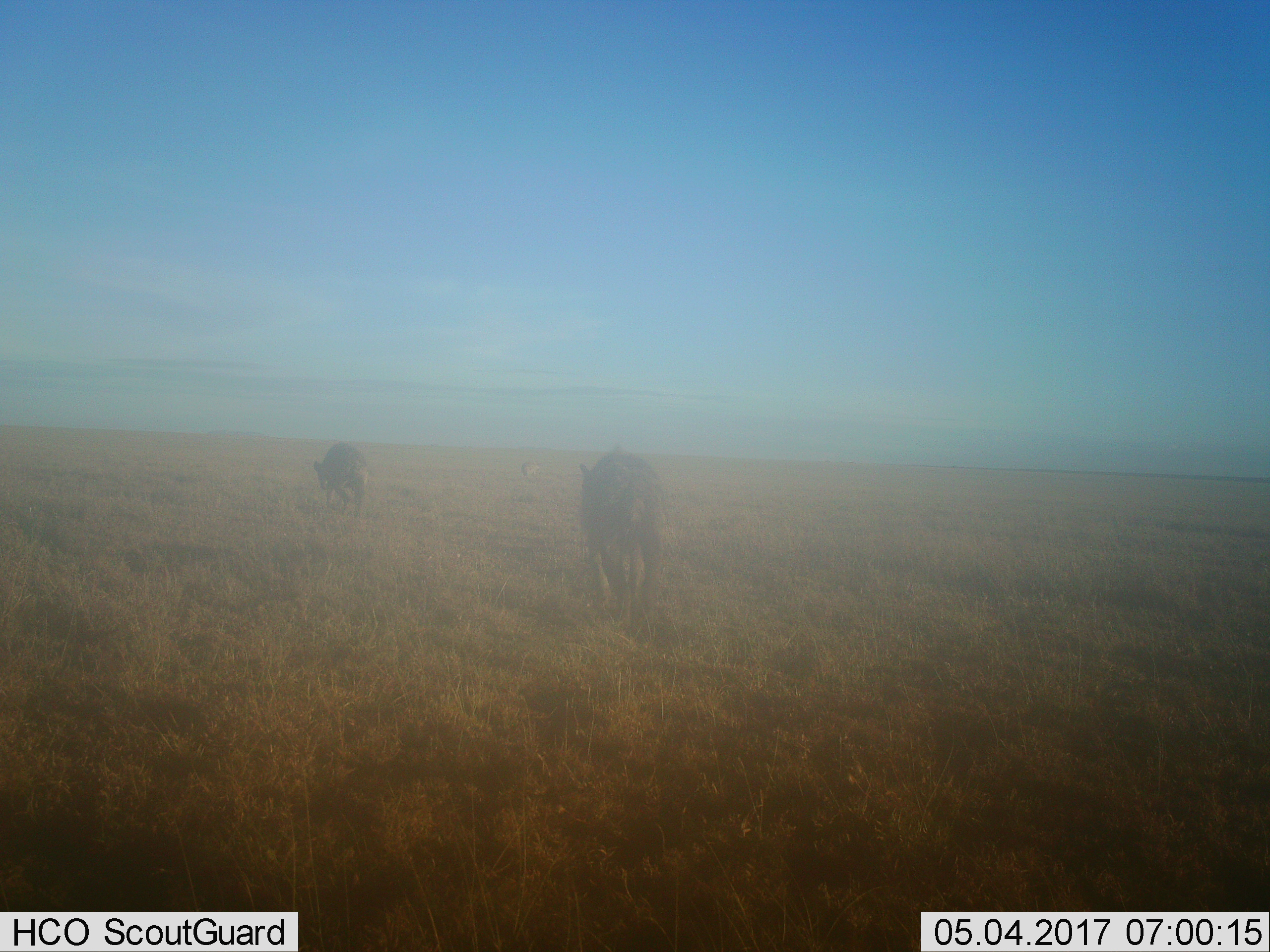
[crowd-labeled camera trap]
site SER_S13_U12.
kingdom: Animalia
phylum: Chordata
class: Mammalia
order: Carnivora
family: Hyaenidae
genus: Crocuta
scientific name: Crocuta crocuta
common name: spotted hyena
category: hyenaspotted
Hyenaspotted (spotted hyena) (Crocuta crocuta), count 2. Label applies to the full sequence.